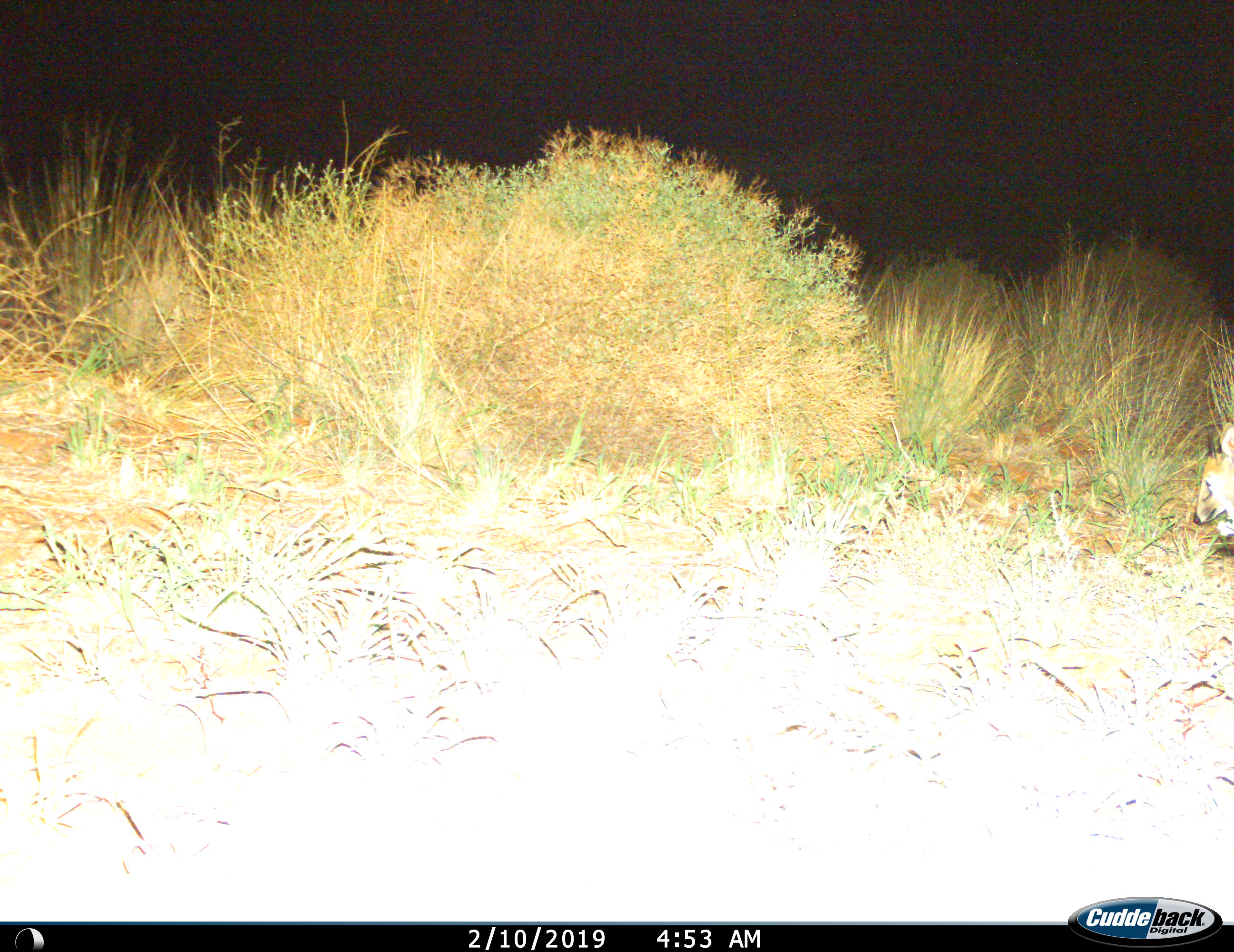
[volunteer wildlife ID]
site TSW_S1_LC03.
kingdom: Animalia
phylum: Chordata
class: Mammalia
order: Artiodactyla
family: Bovidae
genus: Sylvicapra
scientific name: Sylvicapra grimmia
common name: common duiker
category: duikercommongrey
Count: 1.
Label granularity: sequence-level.